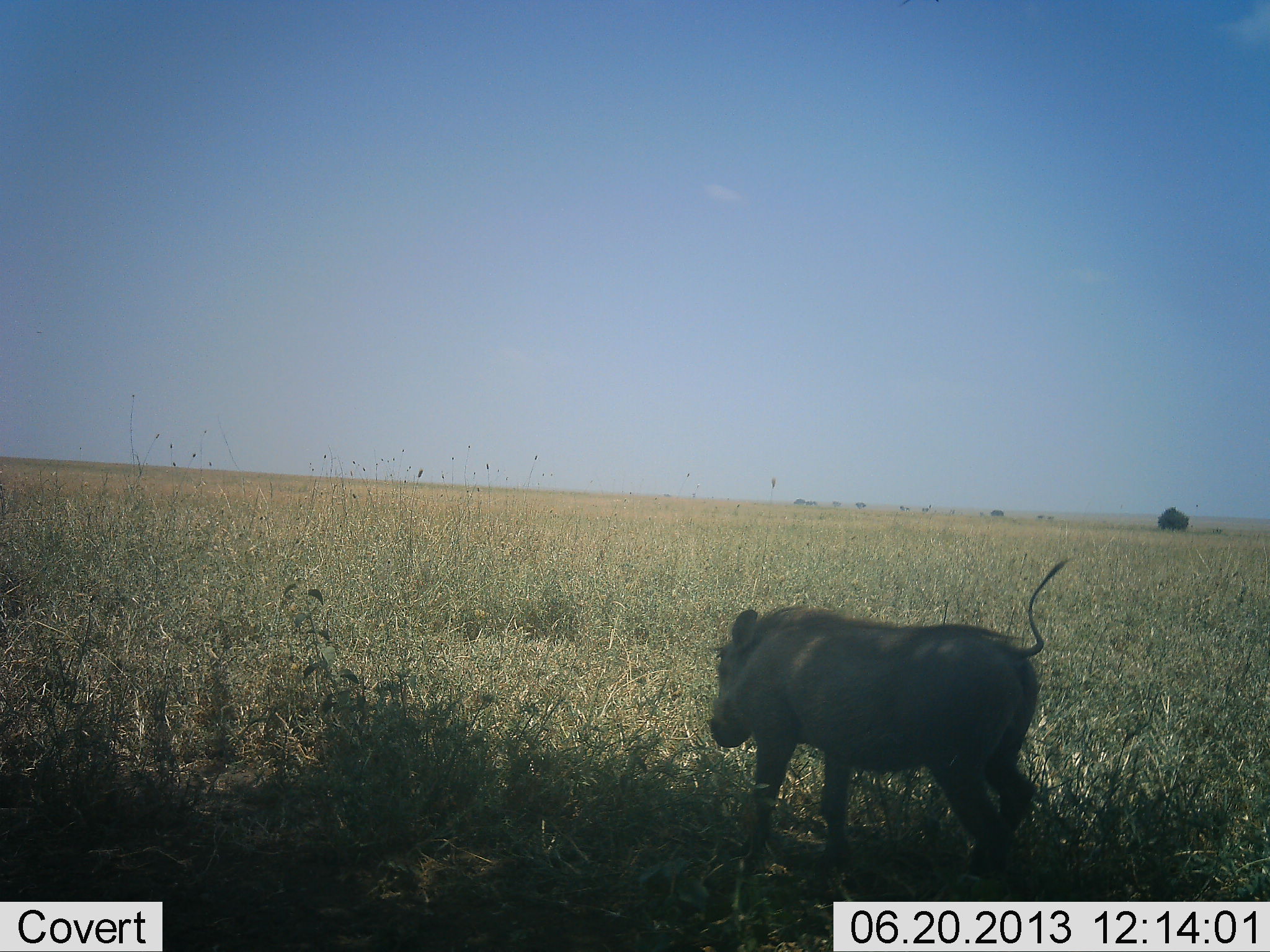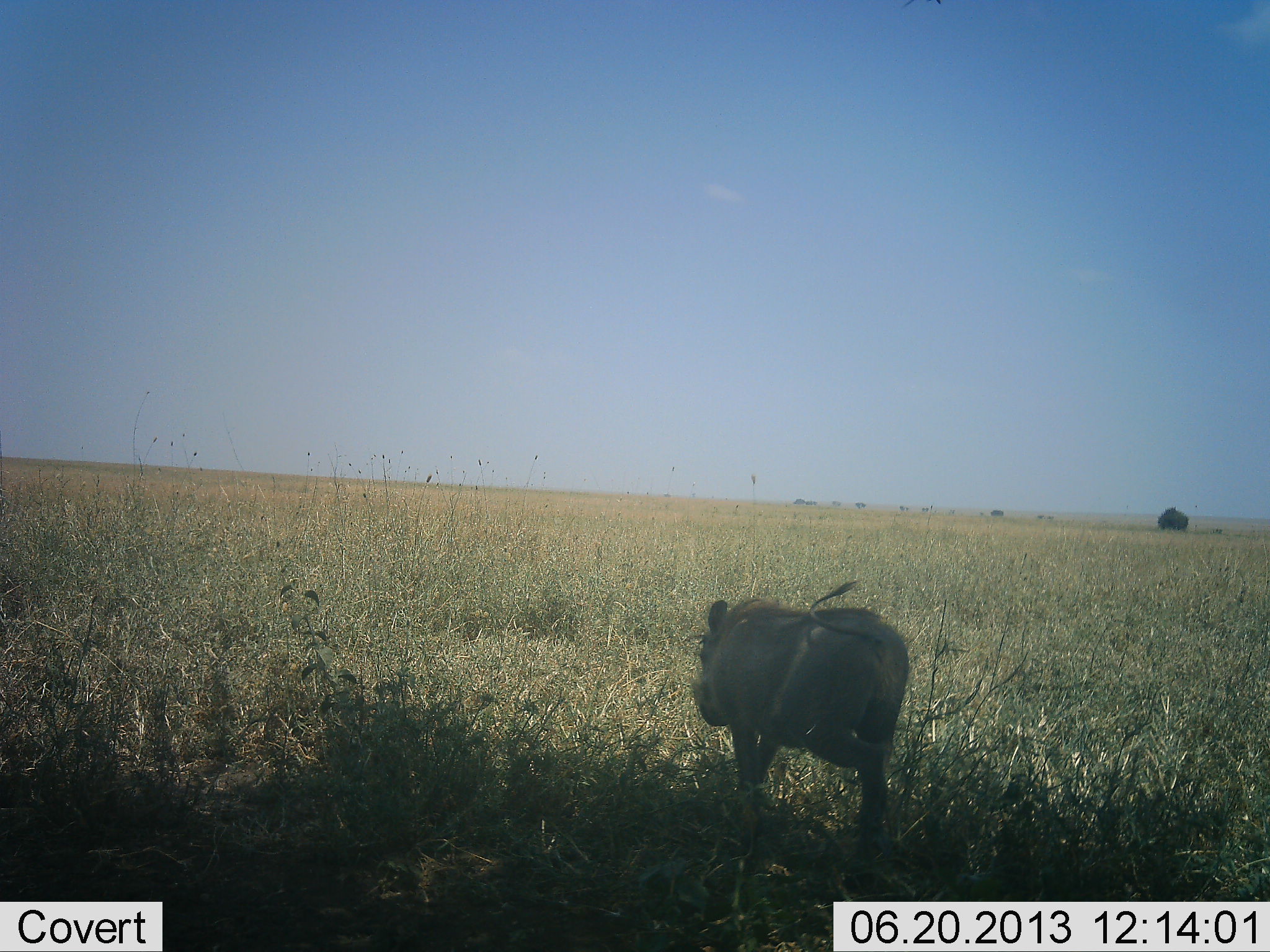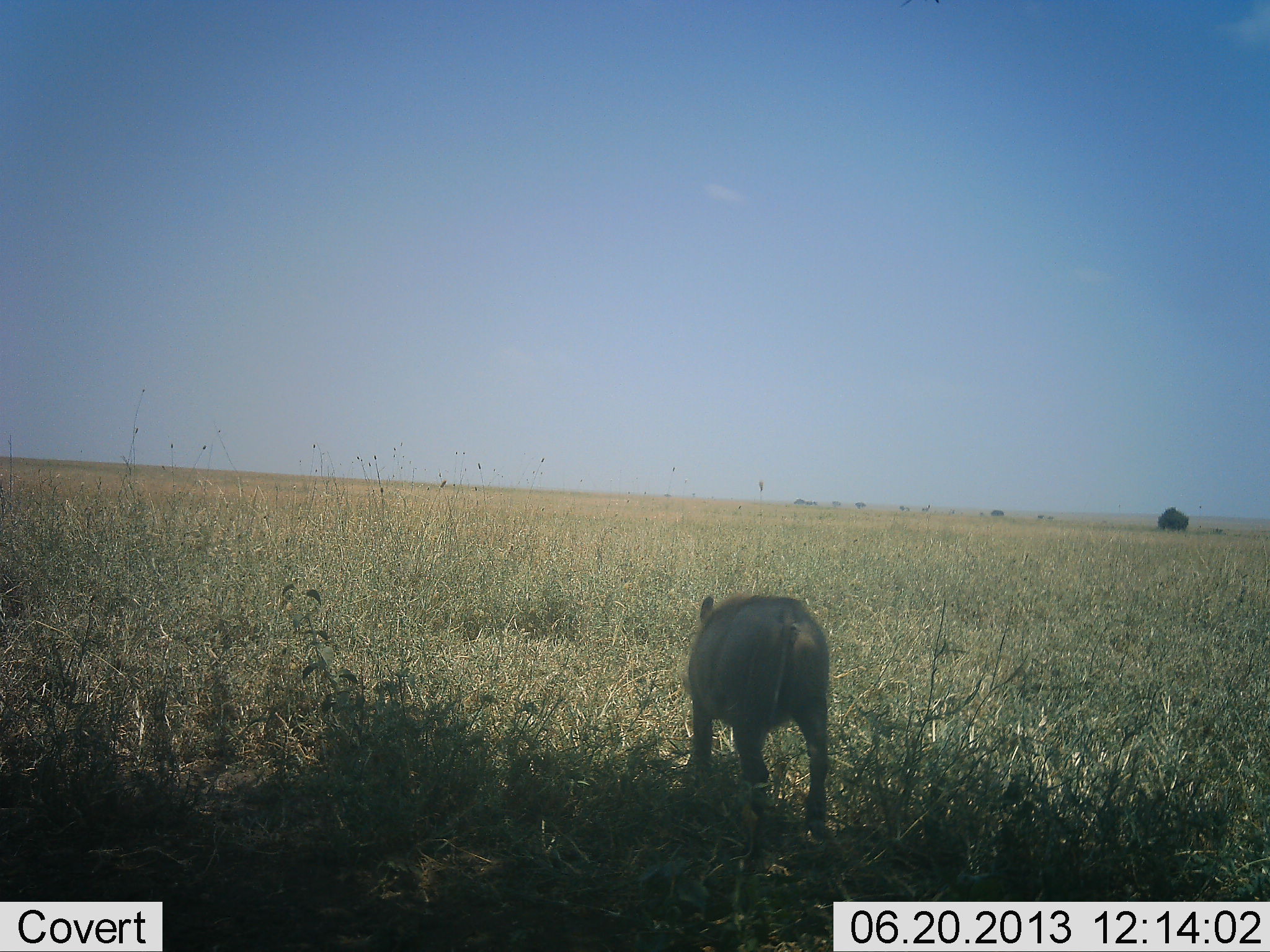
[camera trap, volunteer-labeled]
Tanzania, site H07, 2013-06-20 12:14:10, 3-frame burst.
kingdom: Animalia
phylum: Chordata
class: Mammalia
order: Artiodactyla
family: Suidae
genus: Phacochoerus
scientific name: Phacochoerus africanus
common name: warthog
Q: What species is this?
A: Warthog (Phacochoerus africanus).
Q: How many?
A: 1.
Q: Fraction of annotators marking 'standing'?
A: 0%.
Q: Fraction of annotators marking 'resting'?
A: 0%.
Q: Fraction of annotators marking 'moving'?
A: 100%.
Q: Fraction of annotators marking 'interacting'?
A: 0%.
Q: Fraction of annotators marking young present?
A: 0%.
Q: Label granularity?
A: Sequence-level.